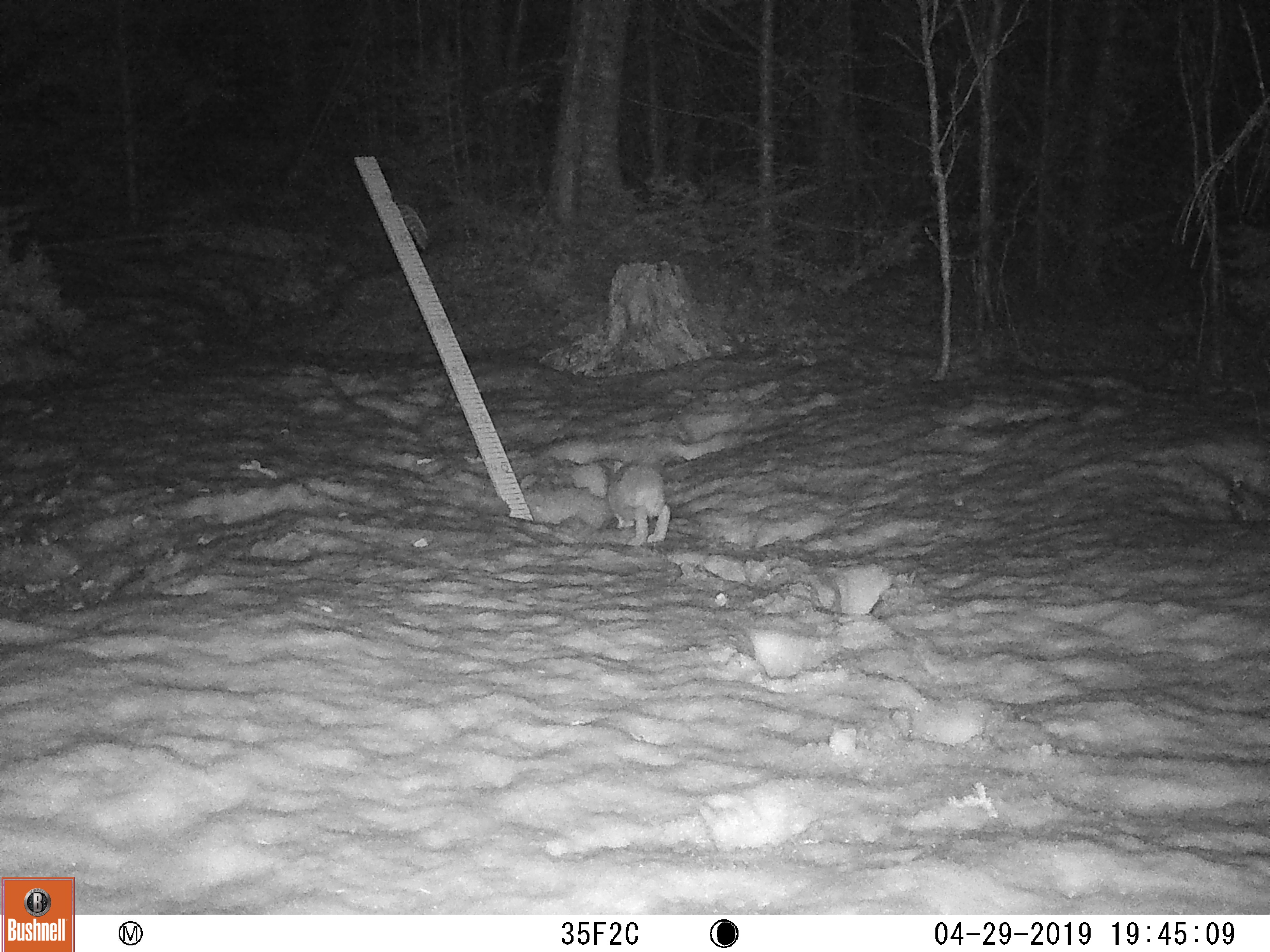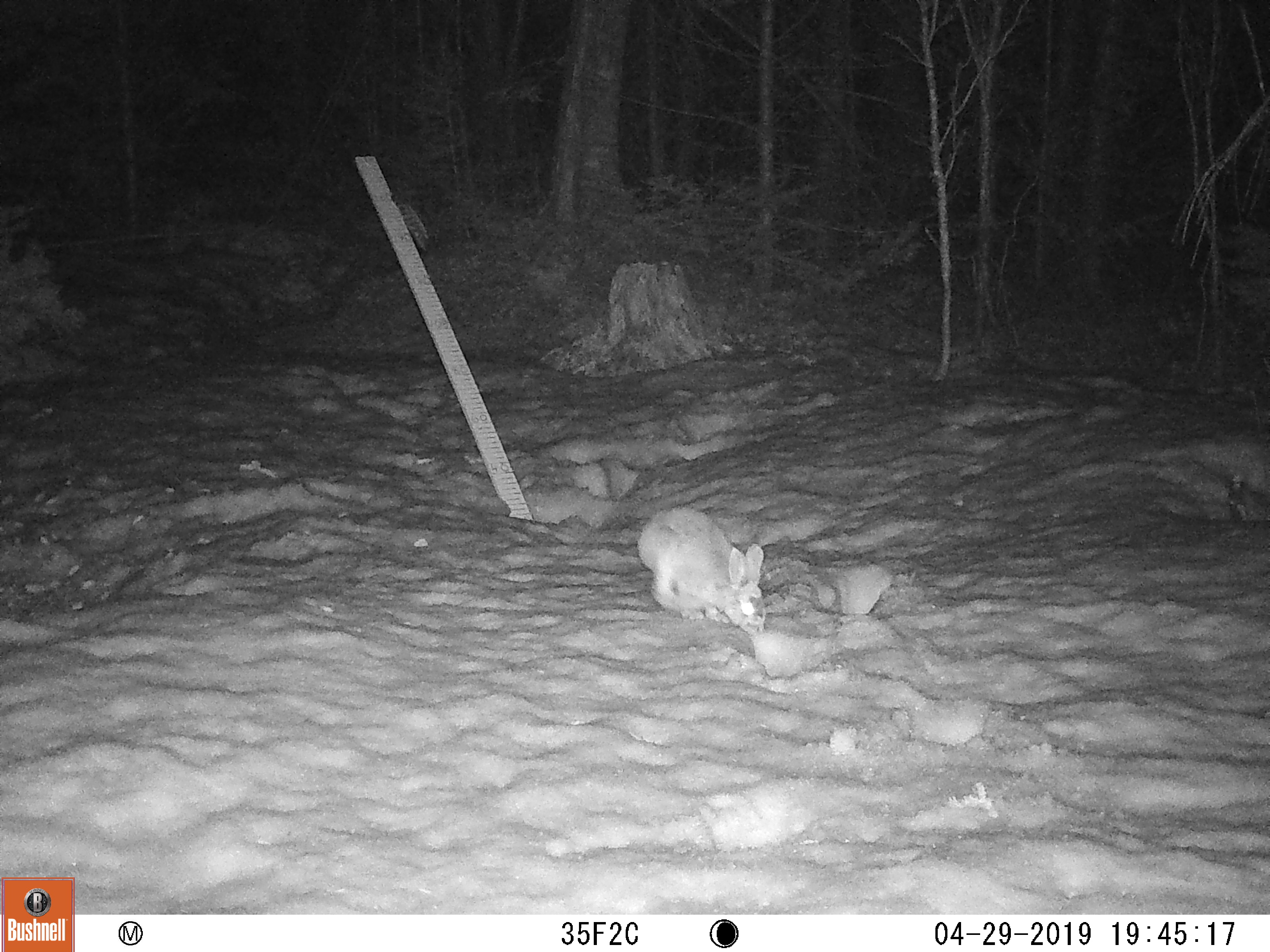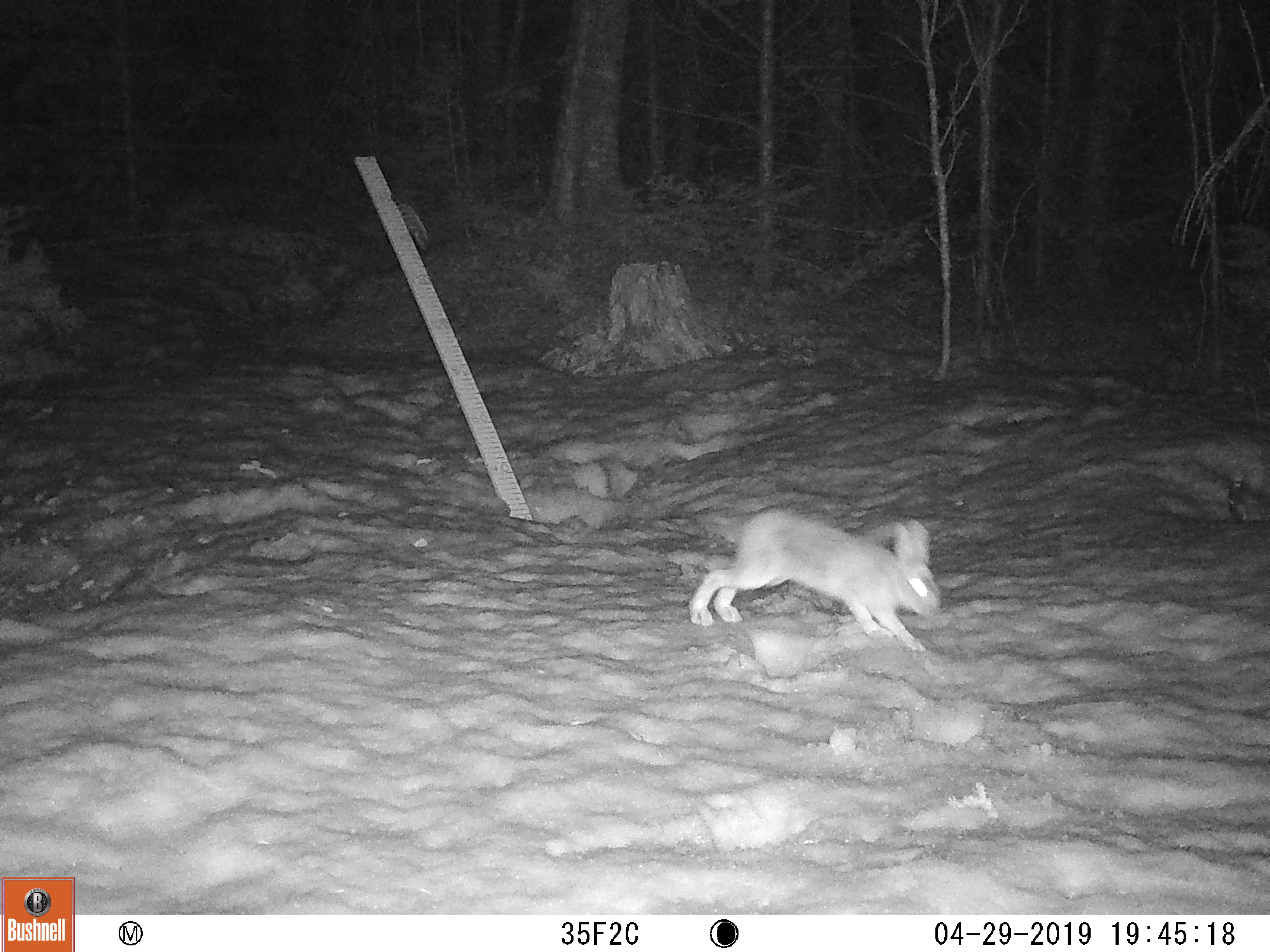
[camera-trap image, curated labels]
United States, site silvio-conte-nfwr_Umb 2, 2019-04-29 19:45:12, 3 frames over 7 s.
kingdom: Animalia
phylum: Chordata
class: Mammalia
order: Lagomorpha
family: Leporidae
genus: Lepus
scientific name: Lepus americanus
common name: snowshoe hare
Snowshoe hare (Lepus americanus).